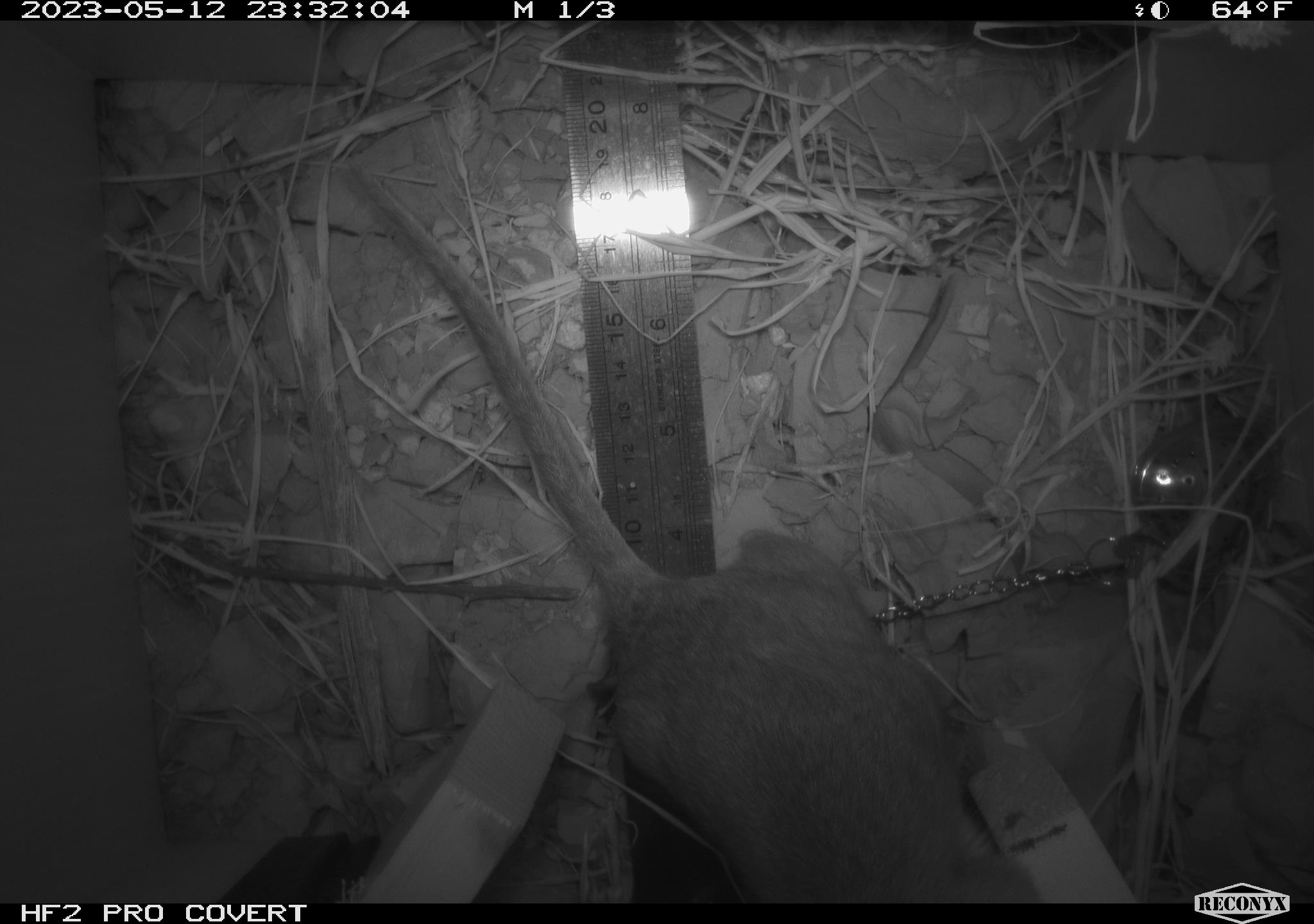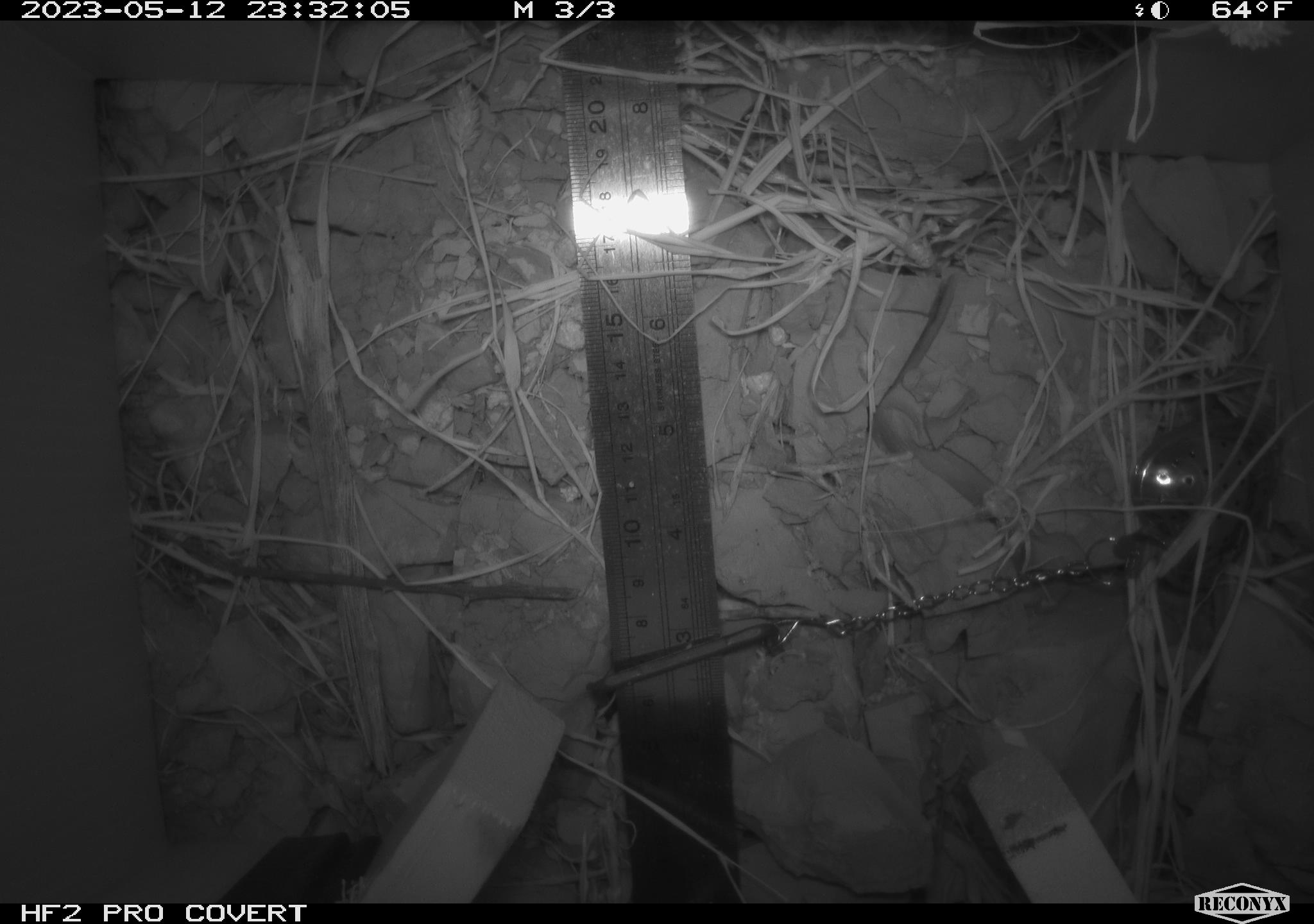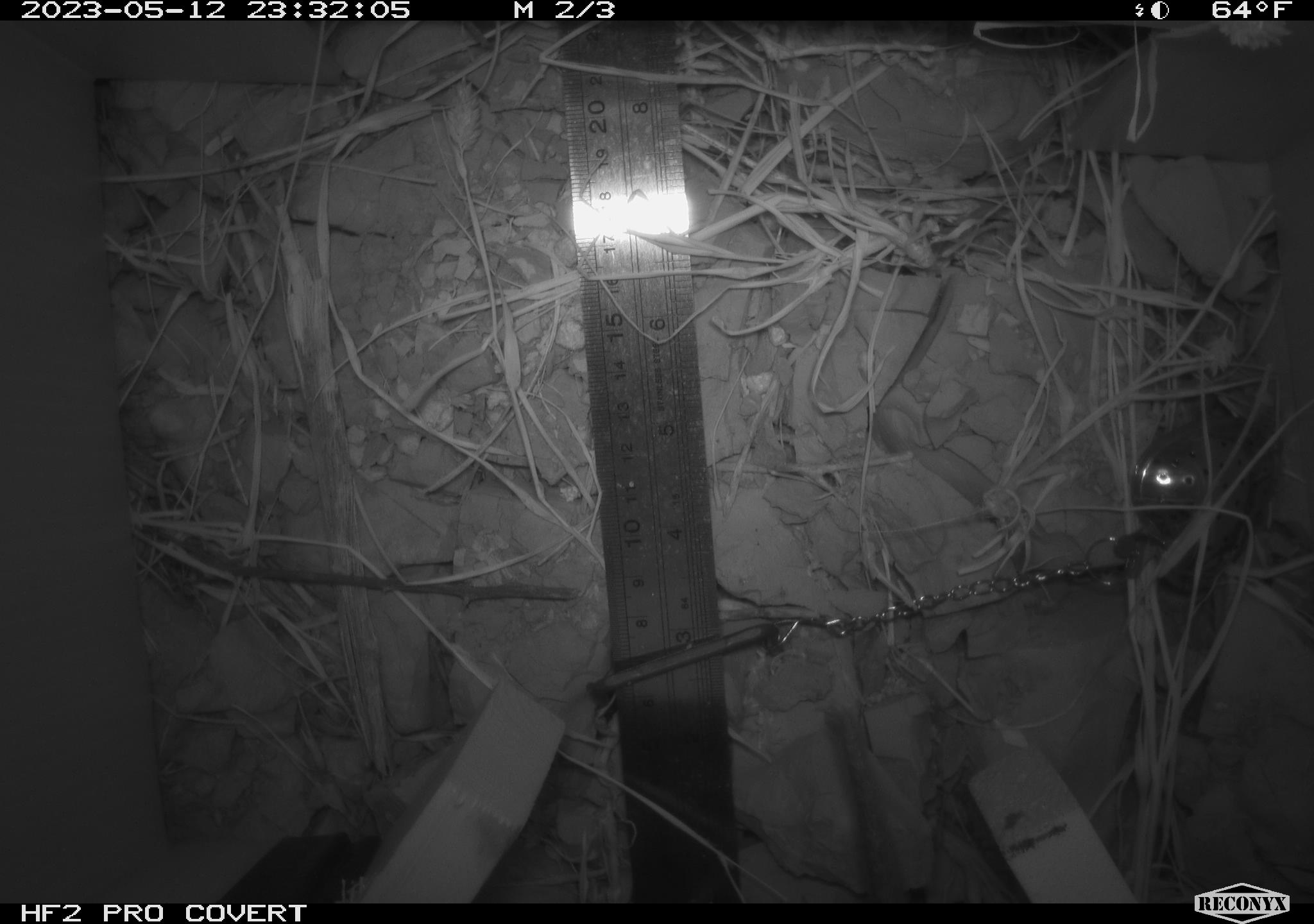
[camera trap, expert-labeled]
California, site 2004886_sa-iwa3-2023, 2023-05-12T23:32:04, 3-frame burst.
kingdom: Animalia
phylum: Chordata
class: Mammalia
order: Rodentia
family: Cricetidae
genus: Neotoma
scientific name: Neotoma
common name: pack rat or woodrat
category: neotoma species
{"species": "neotoma species (pack rat or woodrat) (Neotoma)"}